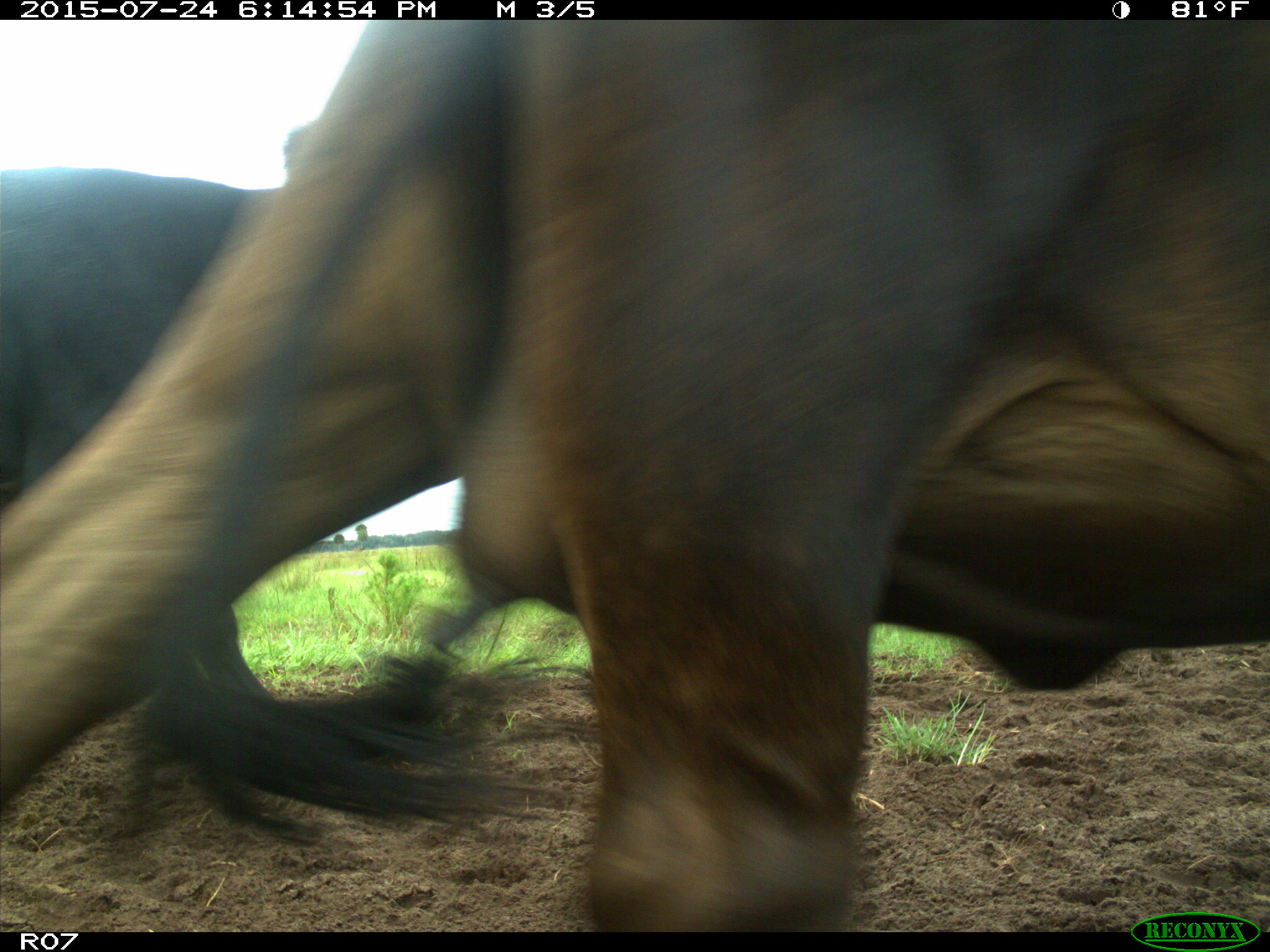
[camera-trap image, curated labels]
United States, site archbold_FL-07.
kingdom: Animalia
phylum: Chordata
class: Mammalia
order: Artiodactyla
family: Bovidae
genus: Bos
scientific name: Bos taurus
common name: domestic cow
Bos taurus (domestic cow).